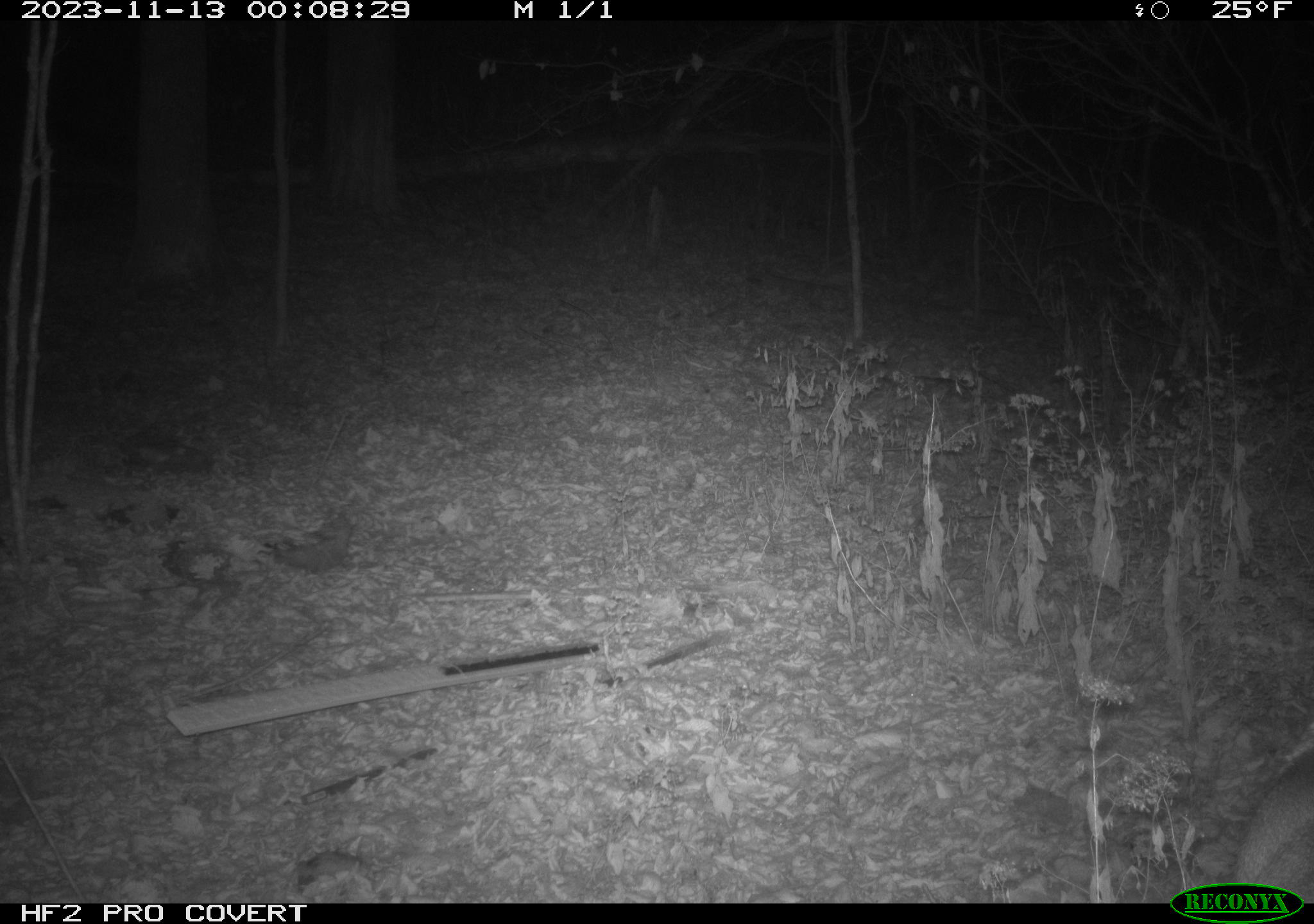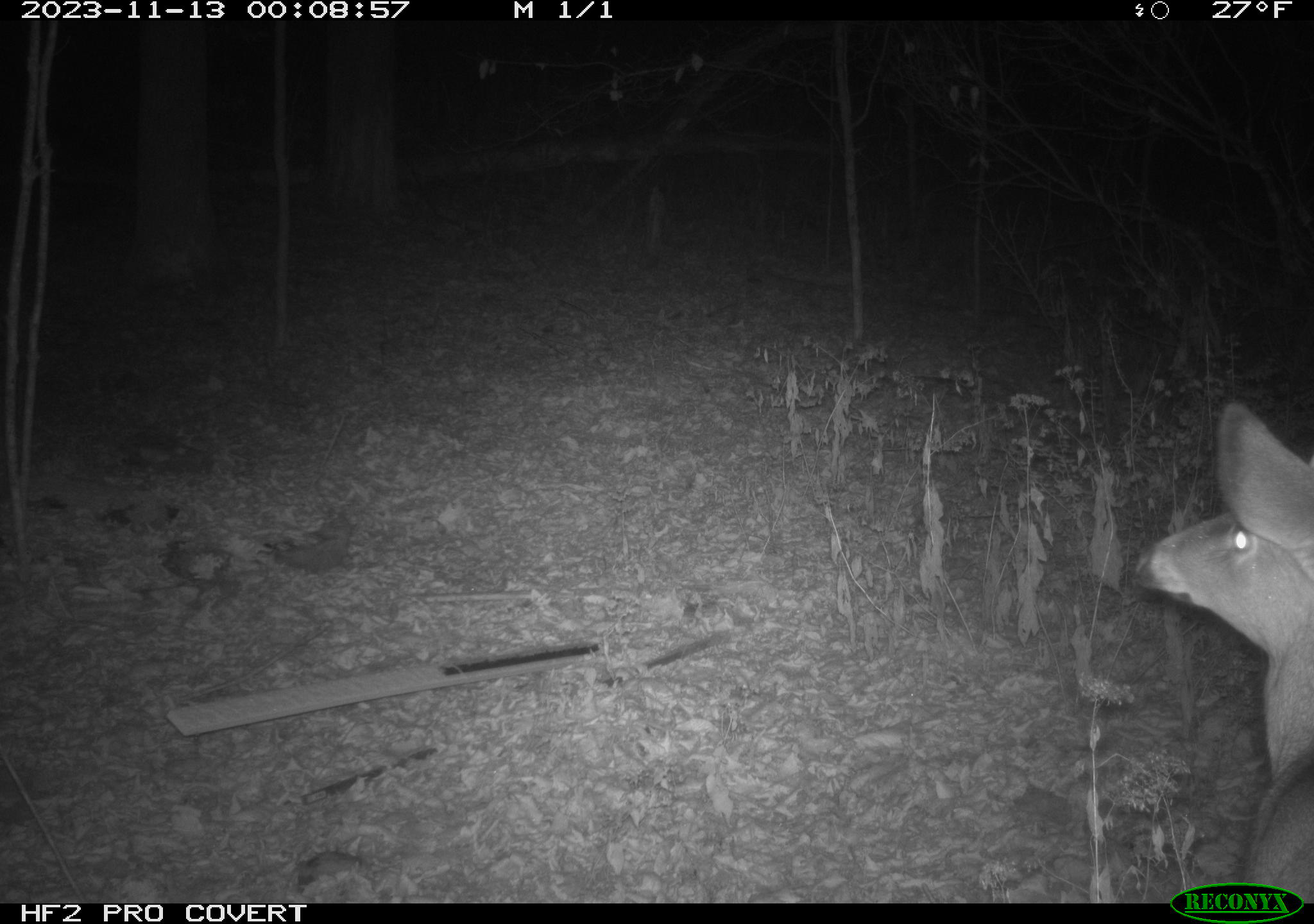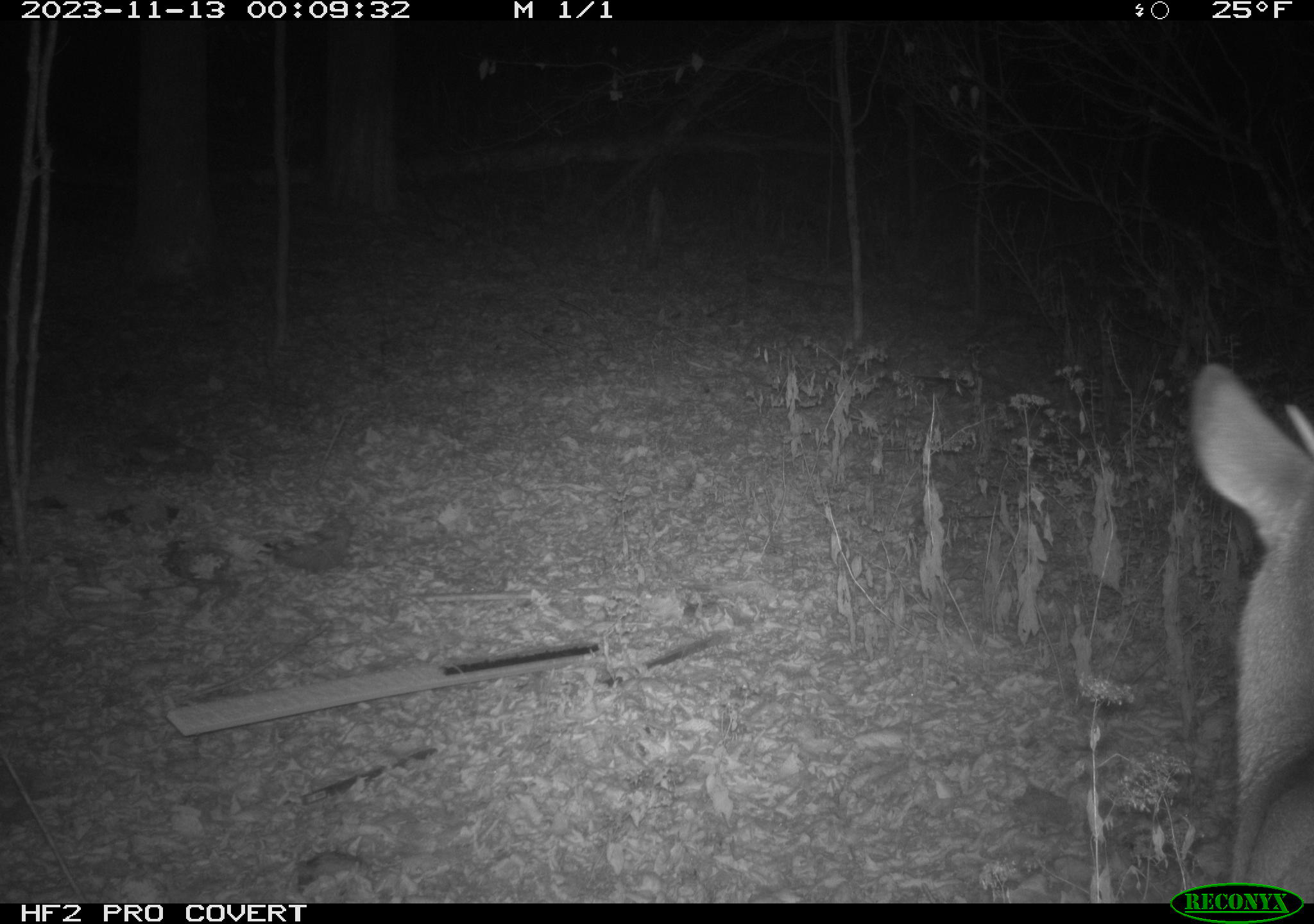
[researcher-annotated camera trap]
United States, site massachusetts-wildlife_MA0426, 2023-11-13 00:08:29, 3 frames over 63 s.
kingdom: Animalia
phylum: Chordata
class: Mammalia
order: Artiodactyla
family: Cervidae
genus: Odocoileus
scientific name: Odocoileus virginianus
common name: white-tailed deer